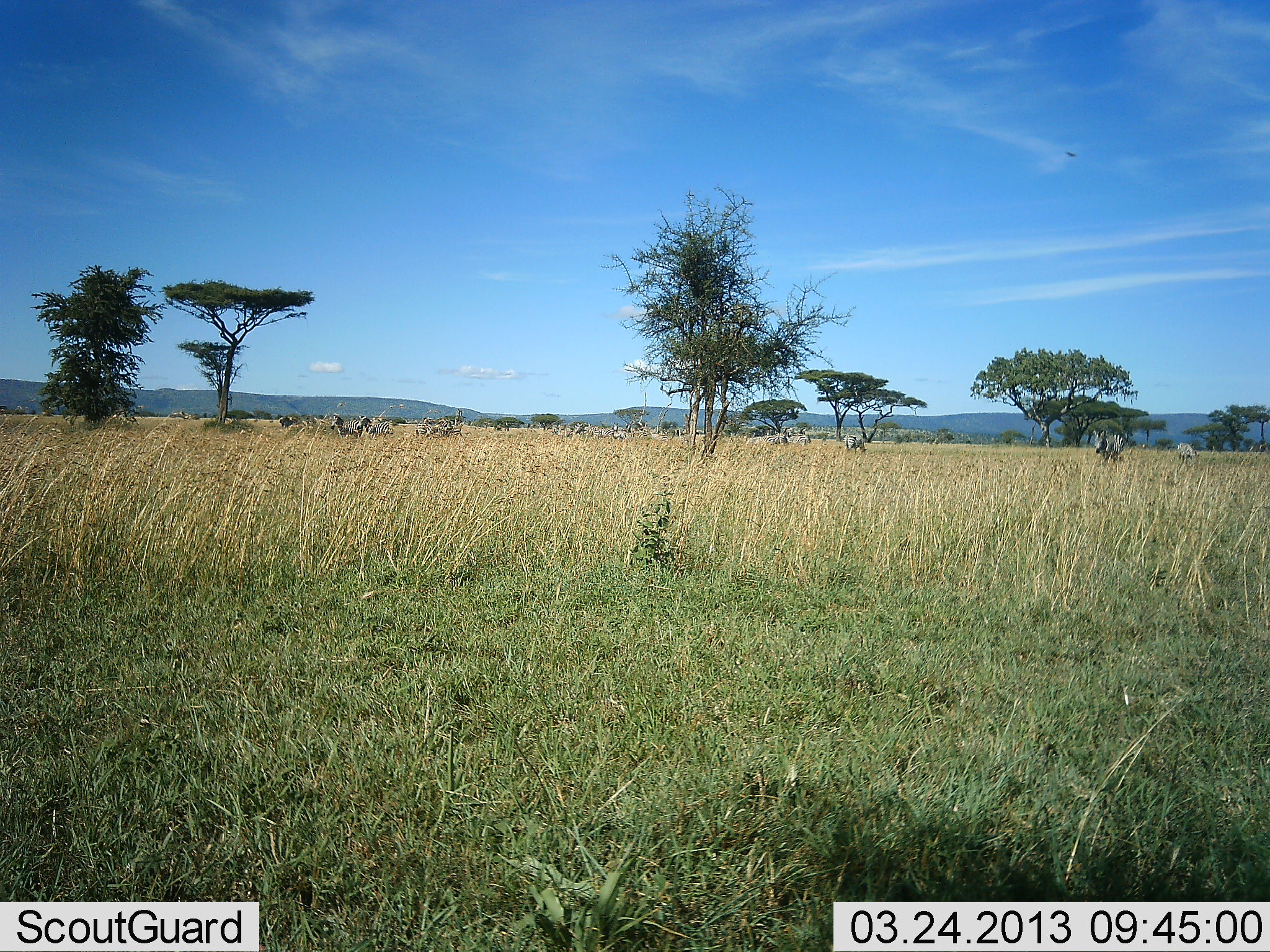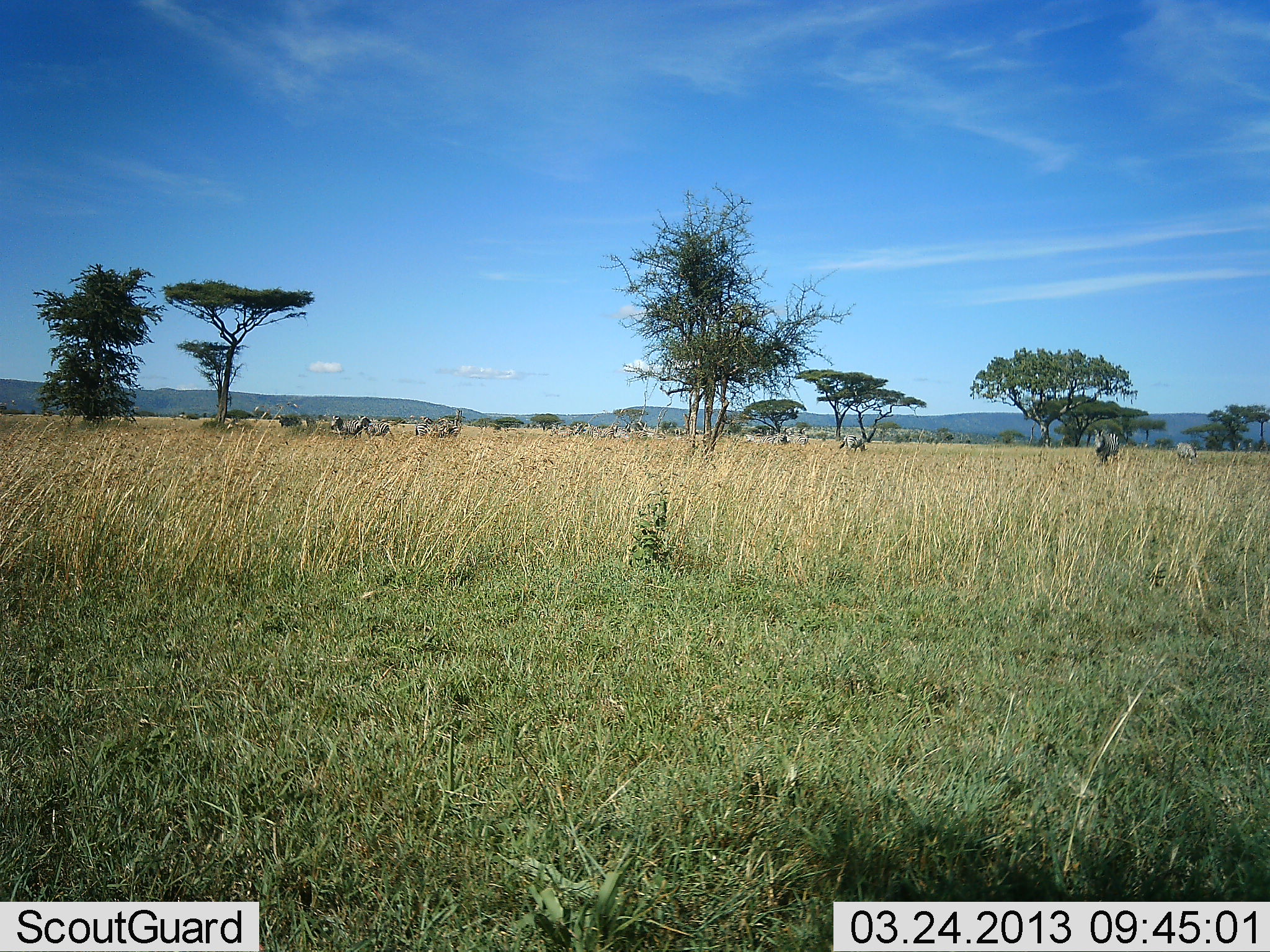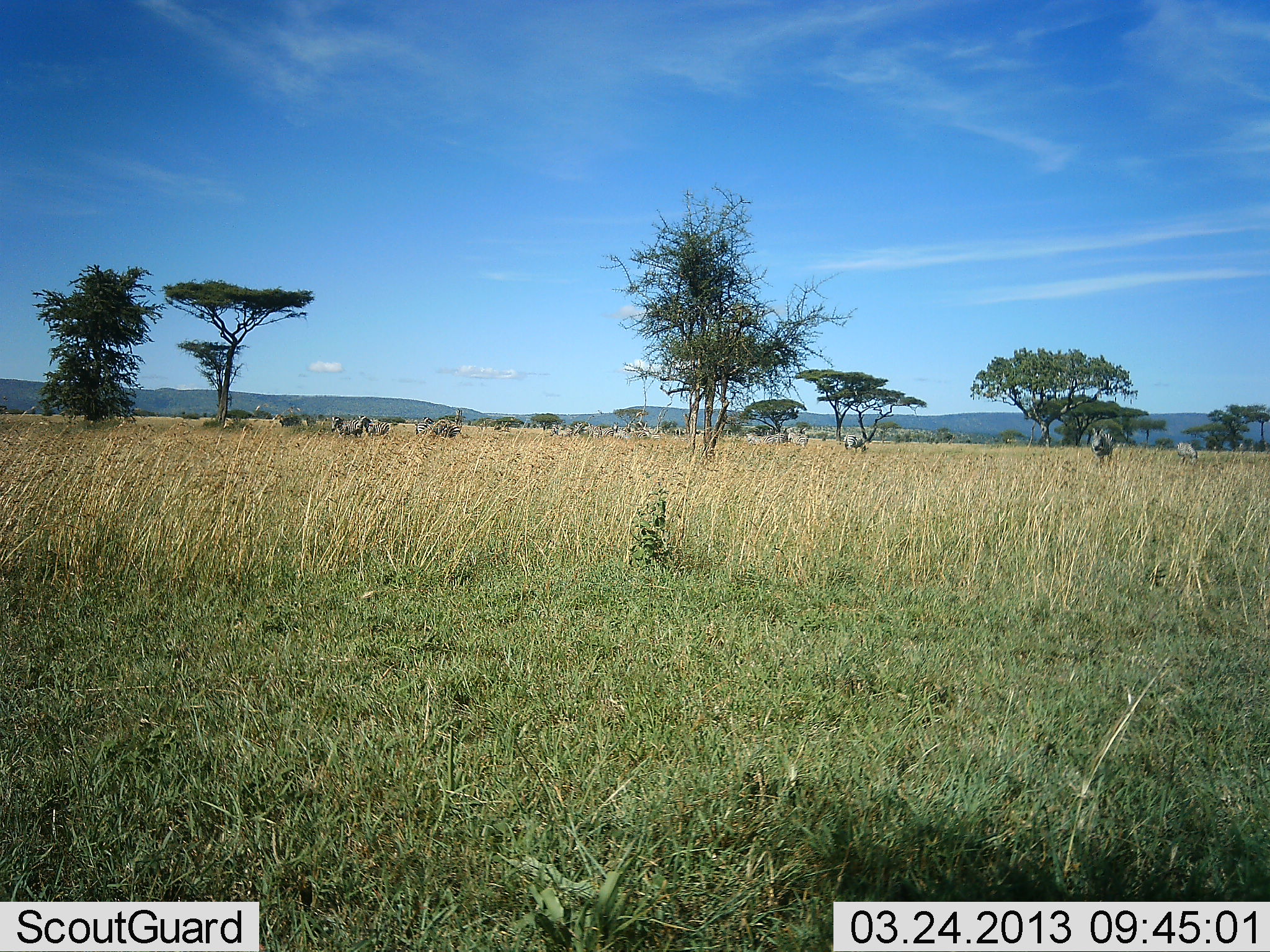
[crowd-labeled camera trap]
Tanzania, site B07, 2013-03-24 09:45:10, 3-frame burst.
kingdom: Animalia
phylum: Chordata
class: Mammalia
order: Perissodactyla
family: Equidae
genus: Equus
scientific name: Equus quagga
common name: plains zebra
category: zebra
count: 11-50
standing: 67%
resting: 3%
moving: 53%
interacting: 0%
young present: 0%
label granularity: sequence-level